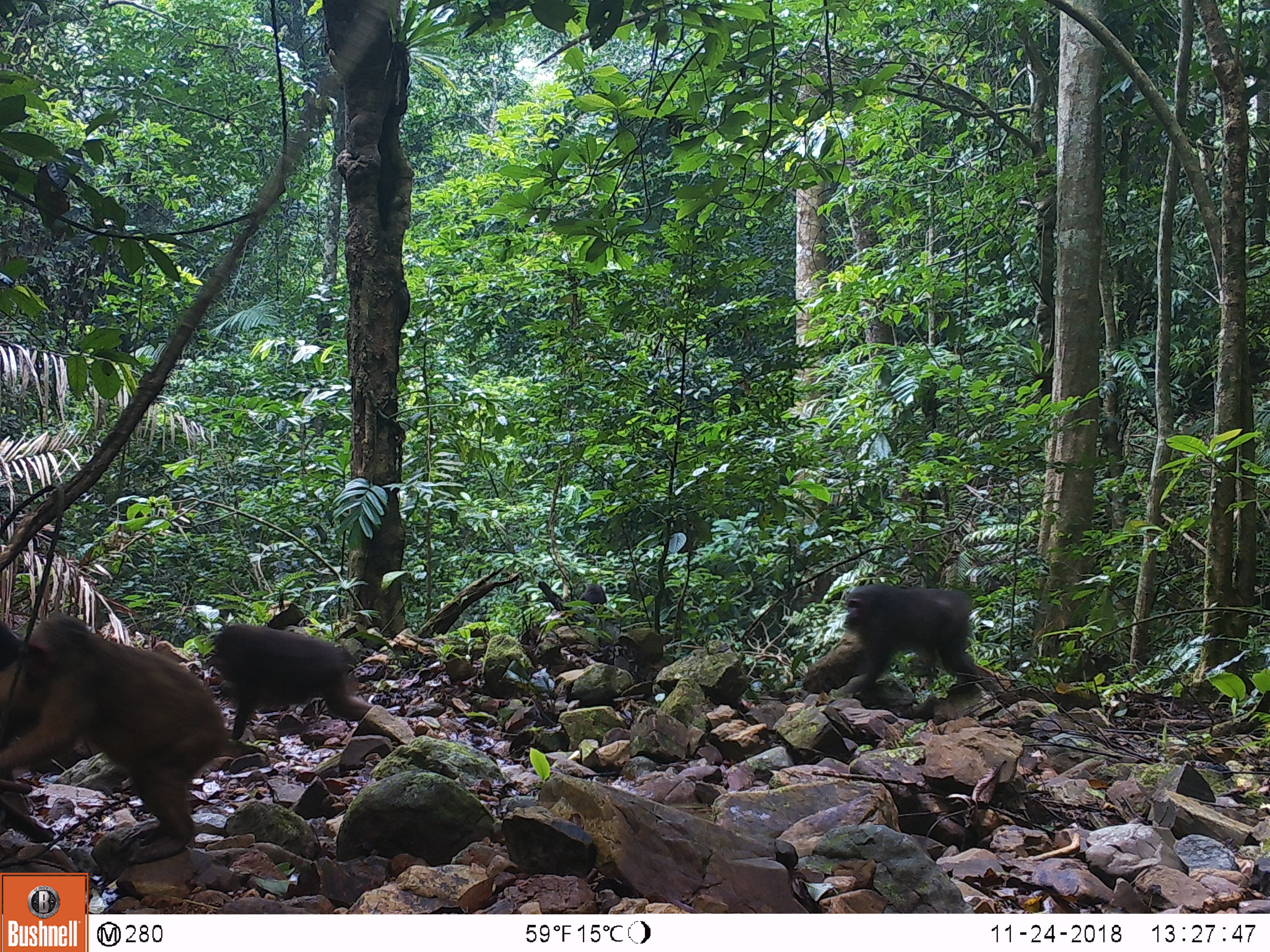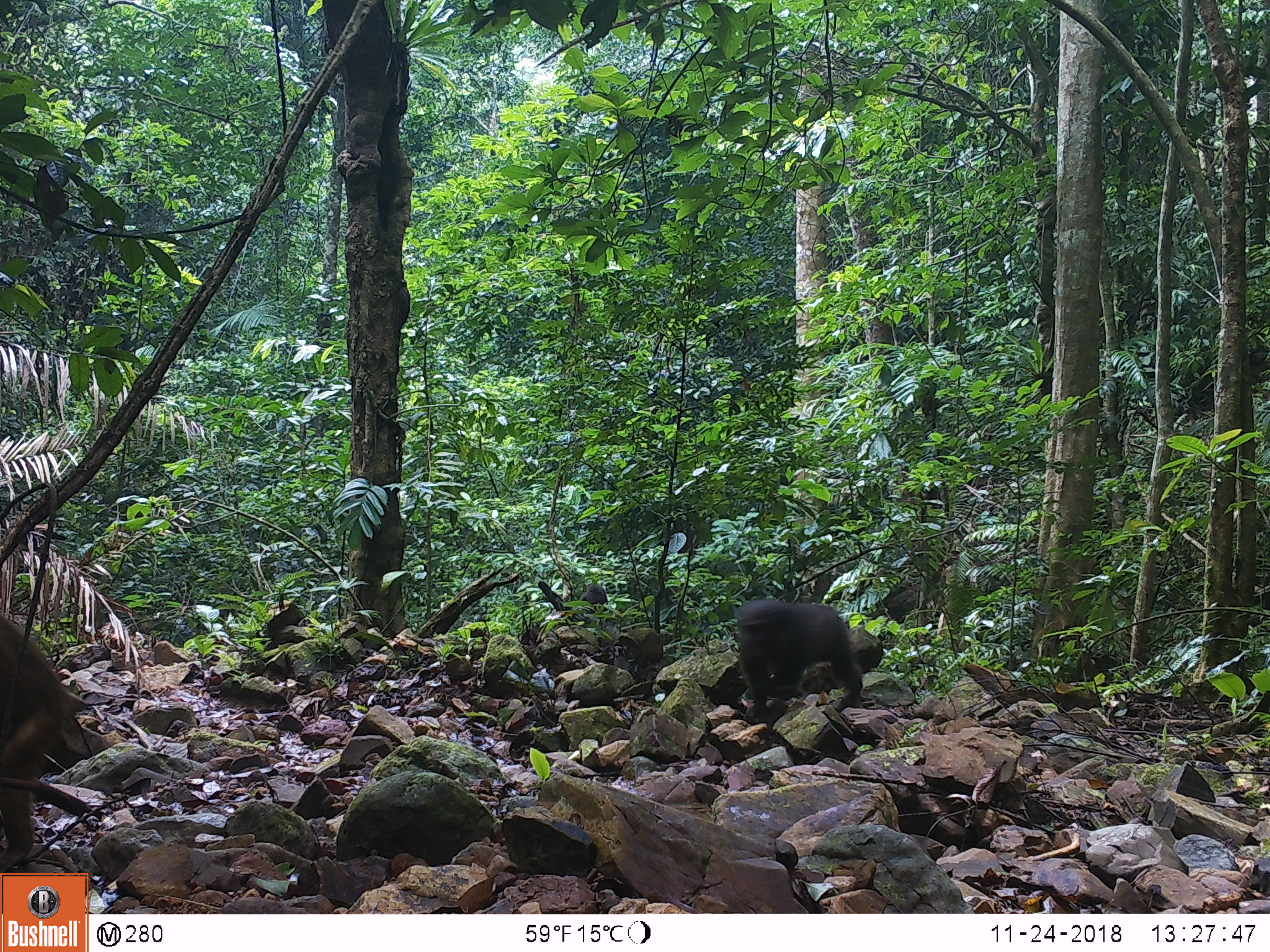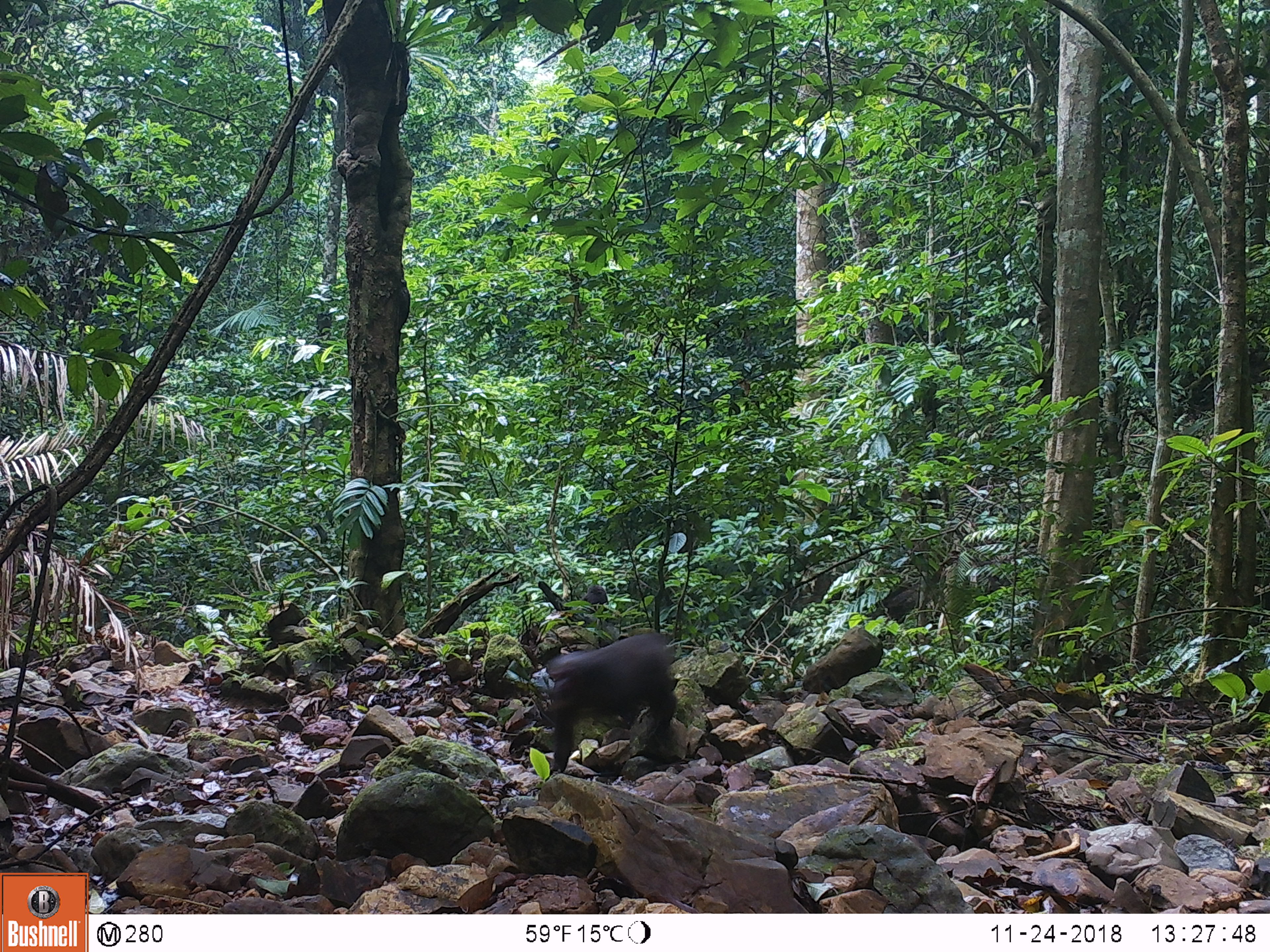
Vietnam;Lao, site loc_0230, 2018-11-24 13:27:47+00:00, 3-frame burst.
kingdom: Animalia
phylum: Chordata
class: Mammalia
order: Primates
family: Cercopithecidae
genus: Macaca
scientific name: Macaca arctoides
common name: stump-tailed macaque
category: stump tailed macaque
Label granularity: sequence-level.